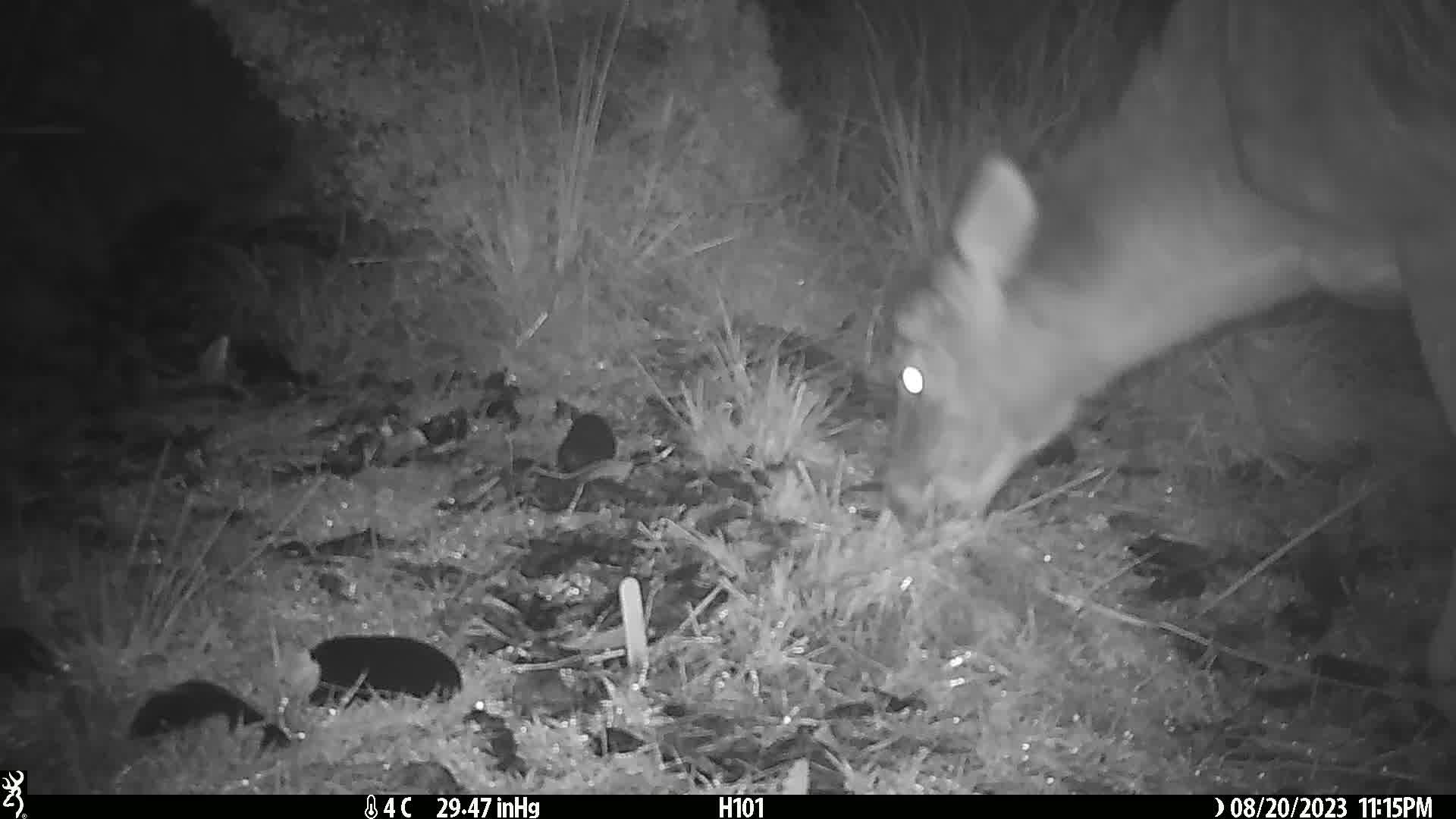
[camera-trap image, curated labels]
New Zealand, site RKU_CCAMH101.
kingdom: Animalia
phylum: Chordata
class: Mammalia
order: Artiodactyla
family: Cervidae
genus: Odocoileus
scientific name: Odocoileus virginianus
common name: white-tailed deer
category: white tailed deer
White tailed deer (white-tailed deer) (Odocoileus virginianus).